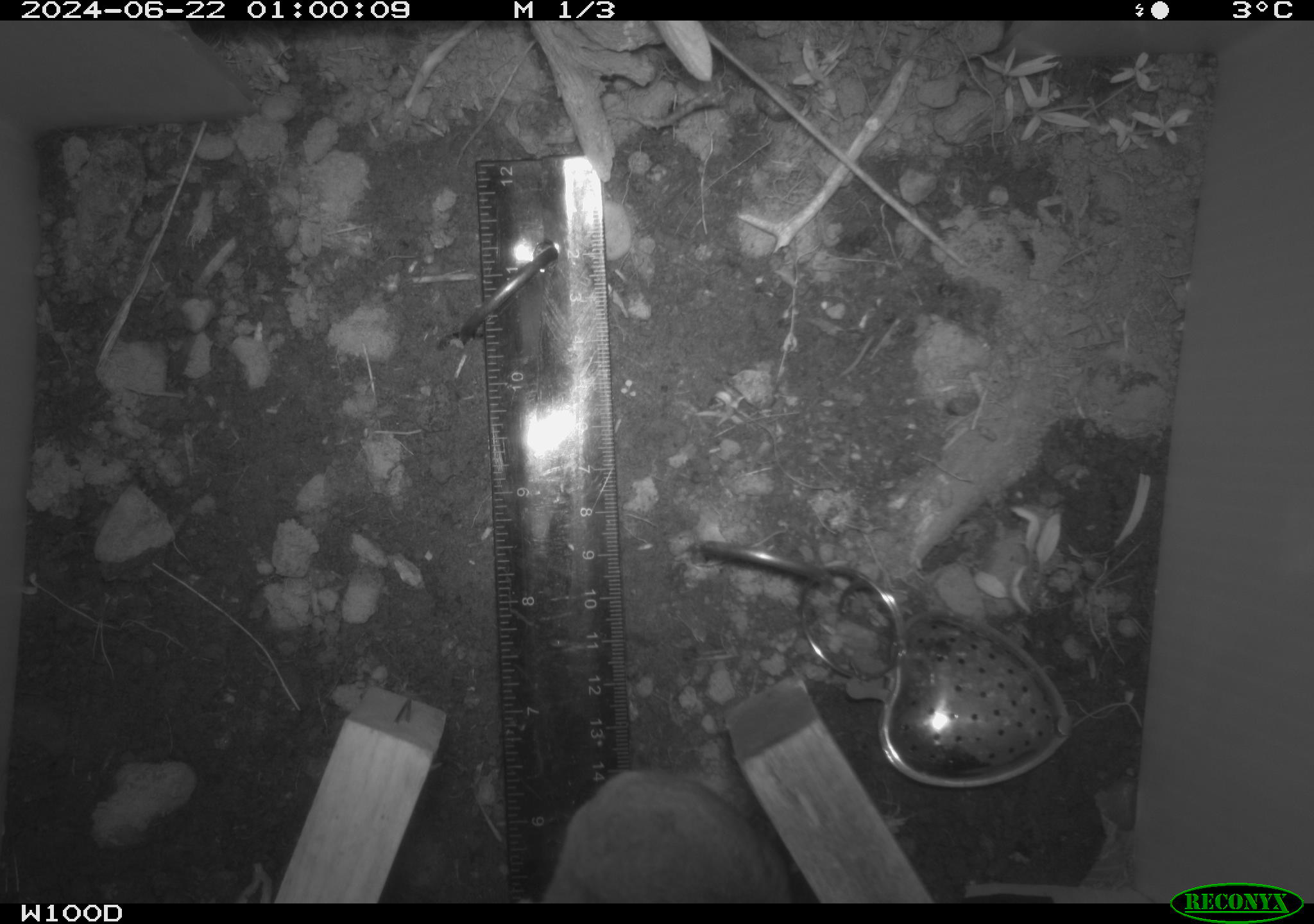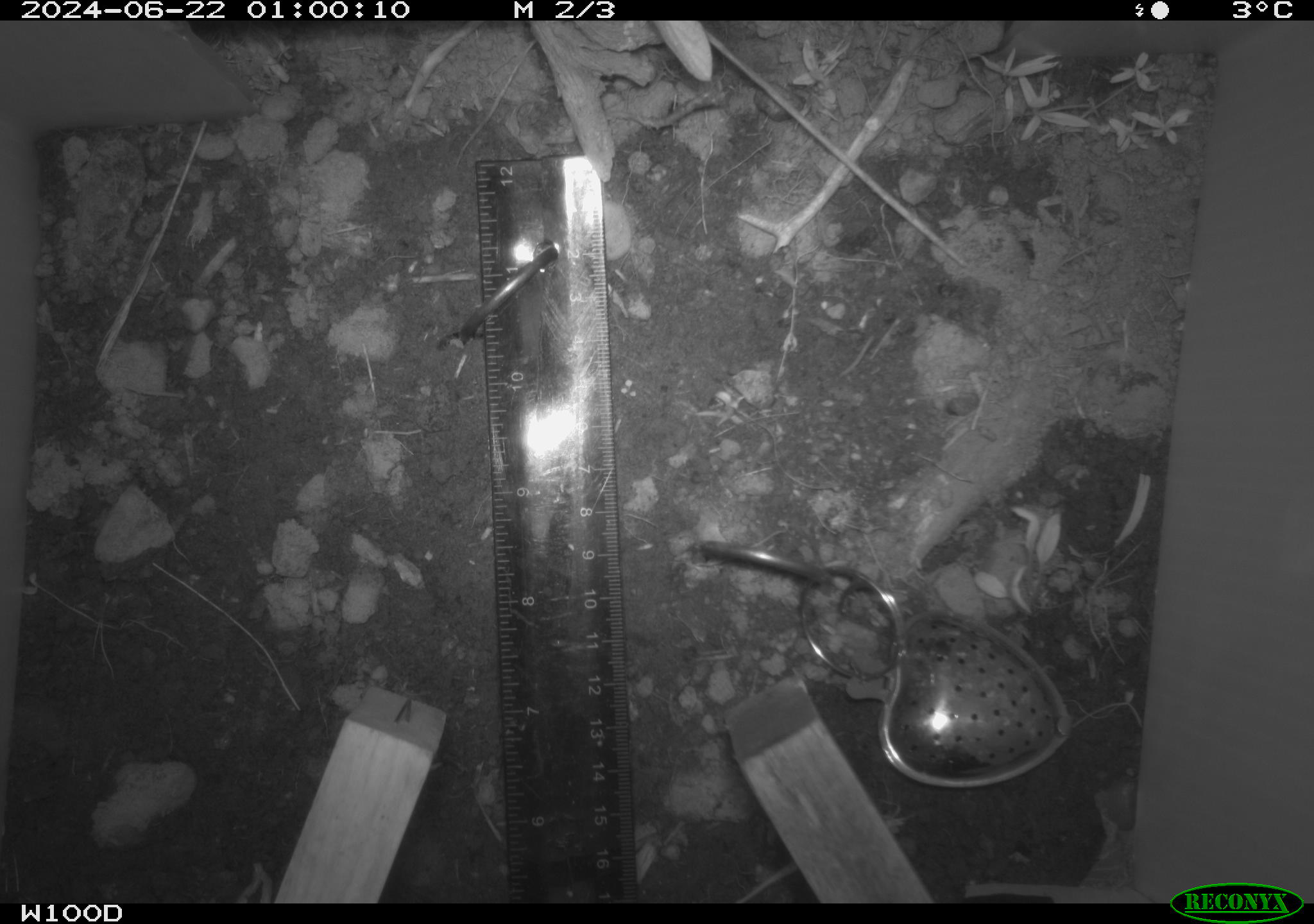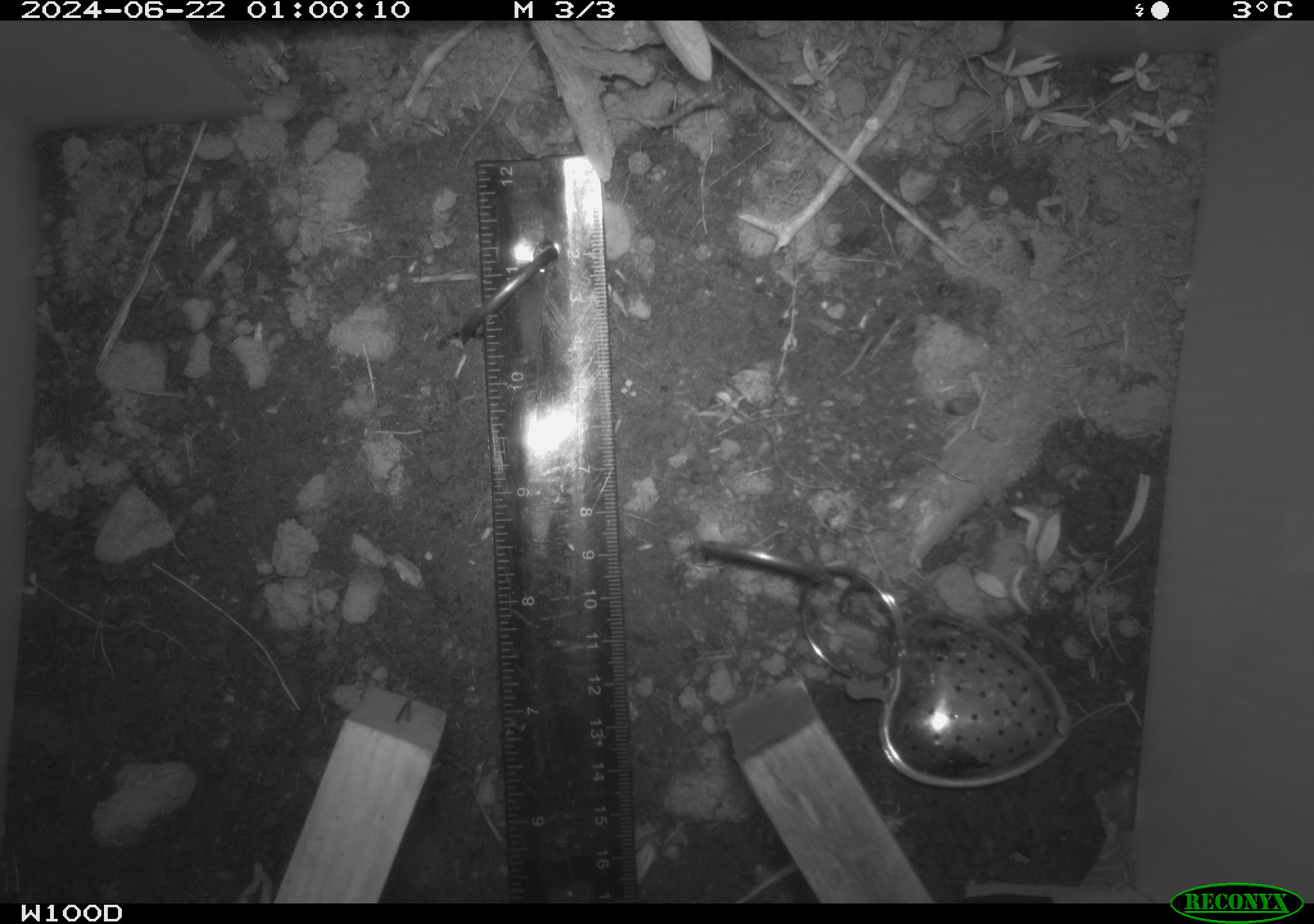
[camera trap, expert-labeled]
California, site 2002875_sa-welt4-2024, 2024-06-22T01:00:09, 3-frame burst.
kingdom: Animalia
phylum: Chordata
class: Mammalia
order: Rodentia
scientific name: Rodentia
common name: rodent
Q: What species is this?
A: Rodent (Rodentia).